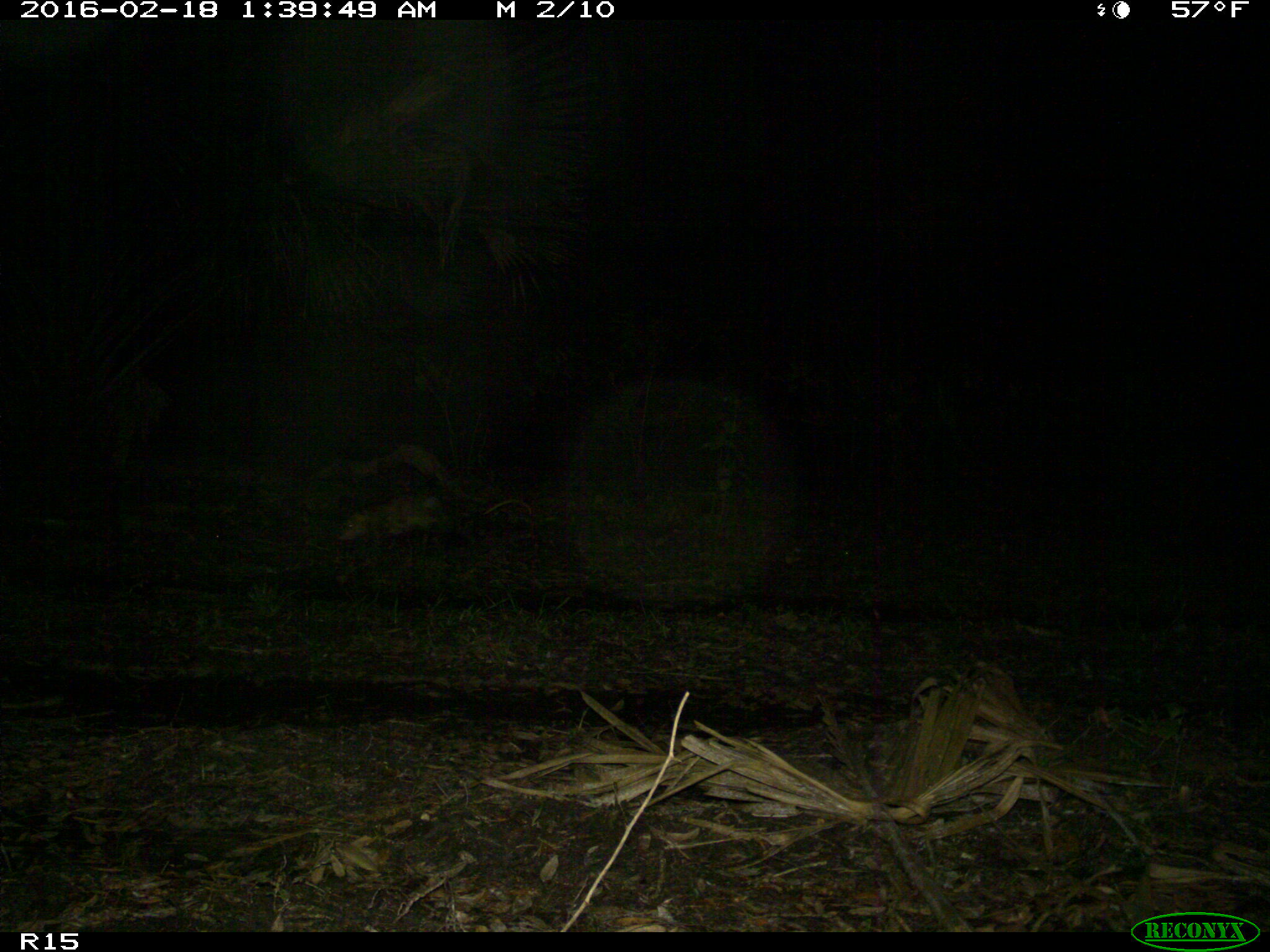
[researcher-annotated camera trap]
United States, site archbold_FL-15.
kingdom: Animalia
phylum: Chordata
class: Mammalia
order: Didelphimorphia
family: Didelphidae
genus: Didelphis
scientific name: Didelphis virginiana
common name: virginia opossum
Didelphis virginiana (virginia opossum).